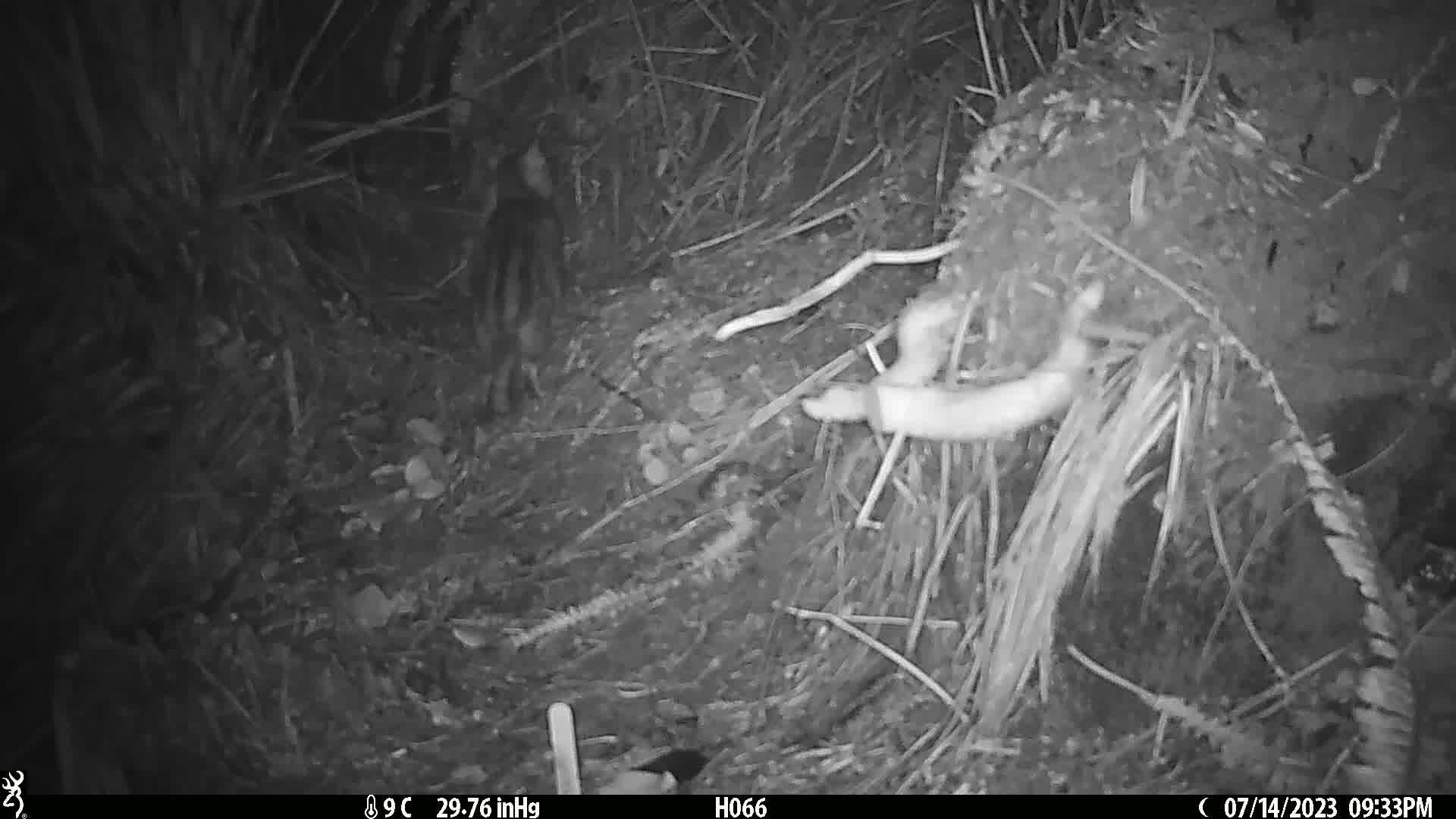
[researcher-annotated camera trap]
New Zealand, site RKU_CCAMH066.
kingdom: Animalia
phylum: Chordata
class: Mammalia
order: Carnivora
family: Felidae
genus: Felis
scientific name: Felis catus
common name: domestic cat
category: cat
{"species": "cat (domestic cat) (Felis catus)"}